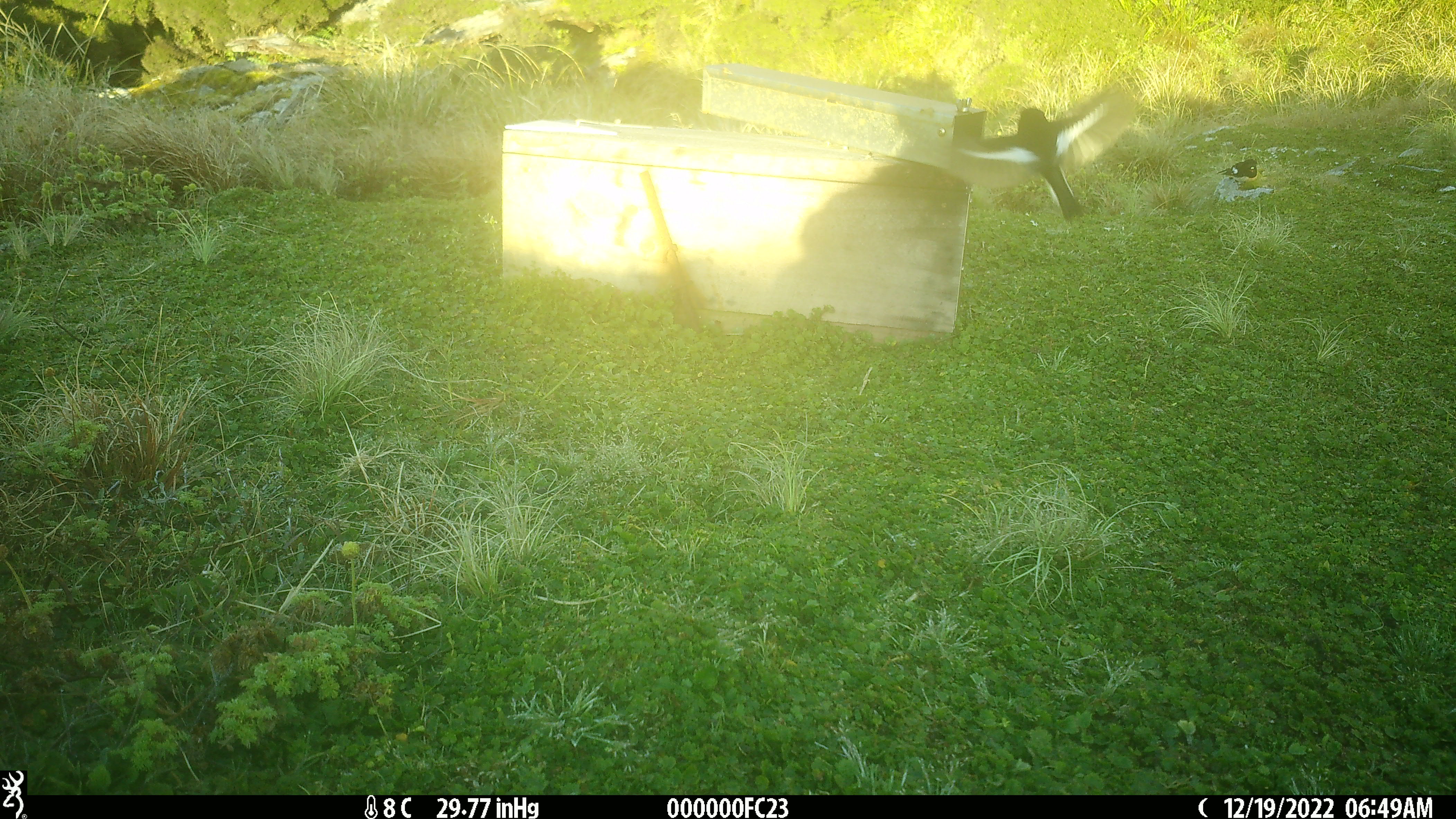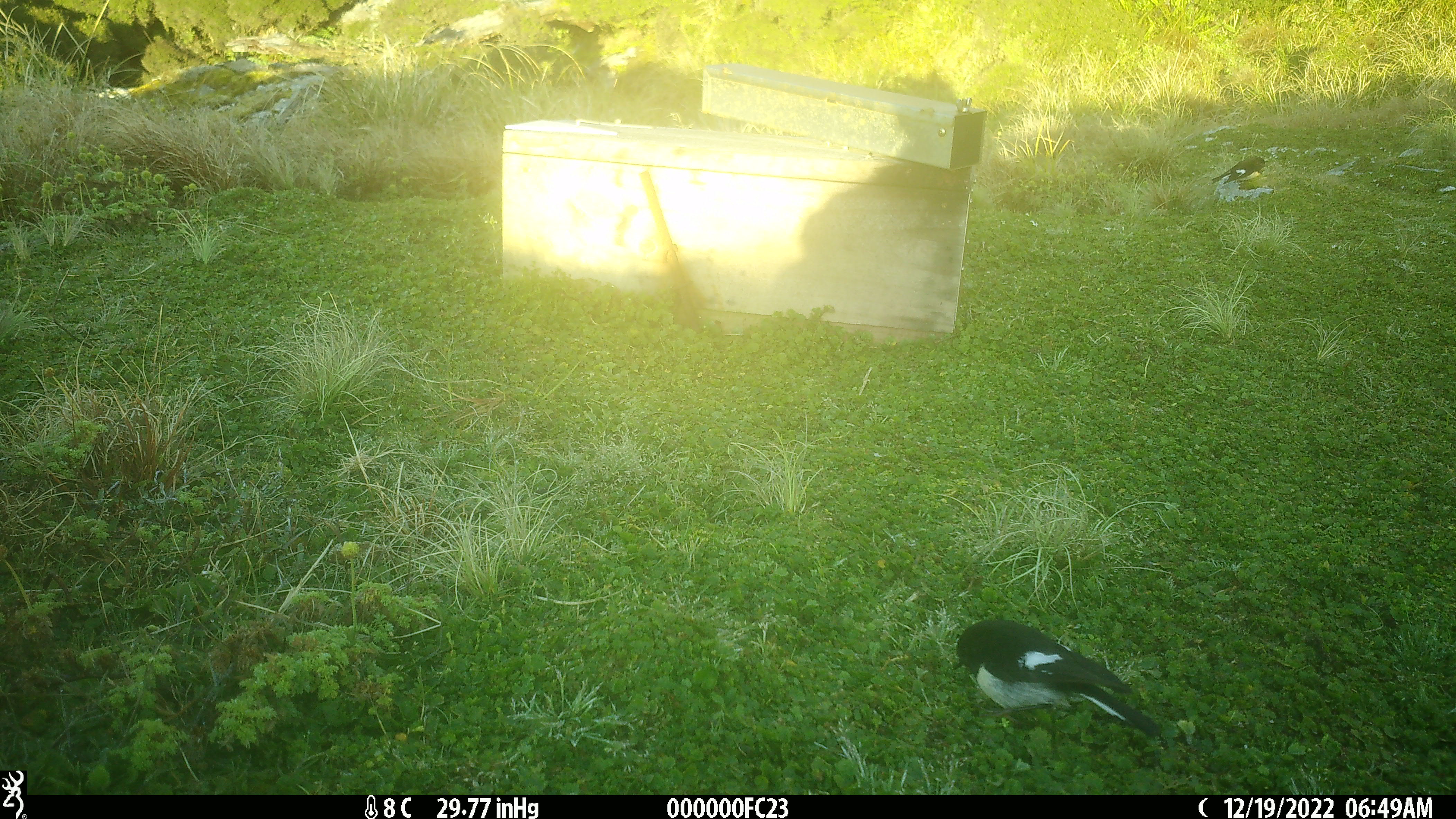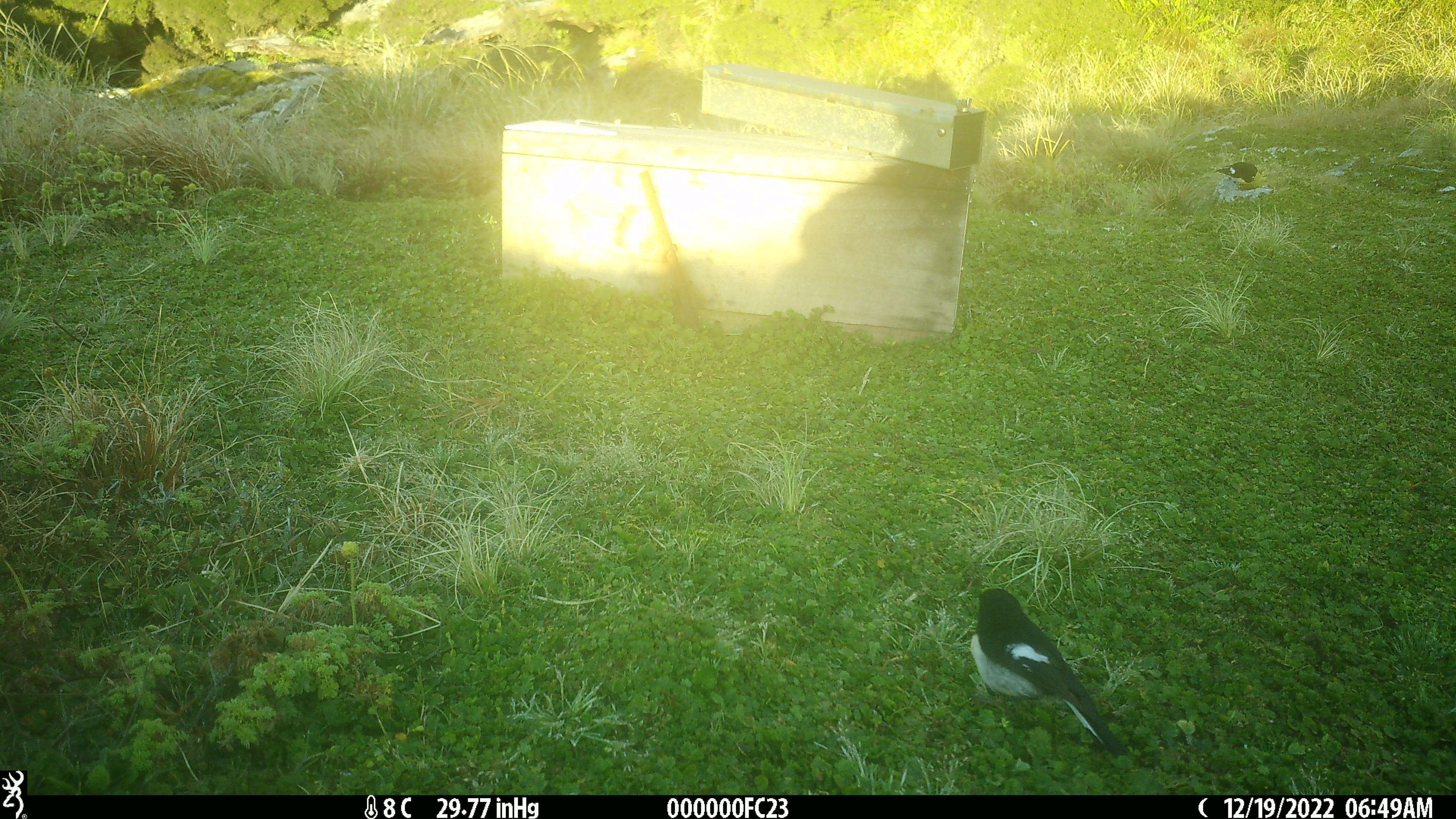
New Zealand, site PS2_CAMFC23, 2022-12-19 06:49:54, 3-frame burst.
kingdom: Animalia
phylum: Chordata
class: Aves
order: Passeriformes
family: Petroicidae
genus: Petroica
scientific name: Petroica macrocephala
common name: tomtit